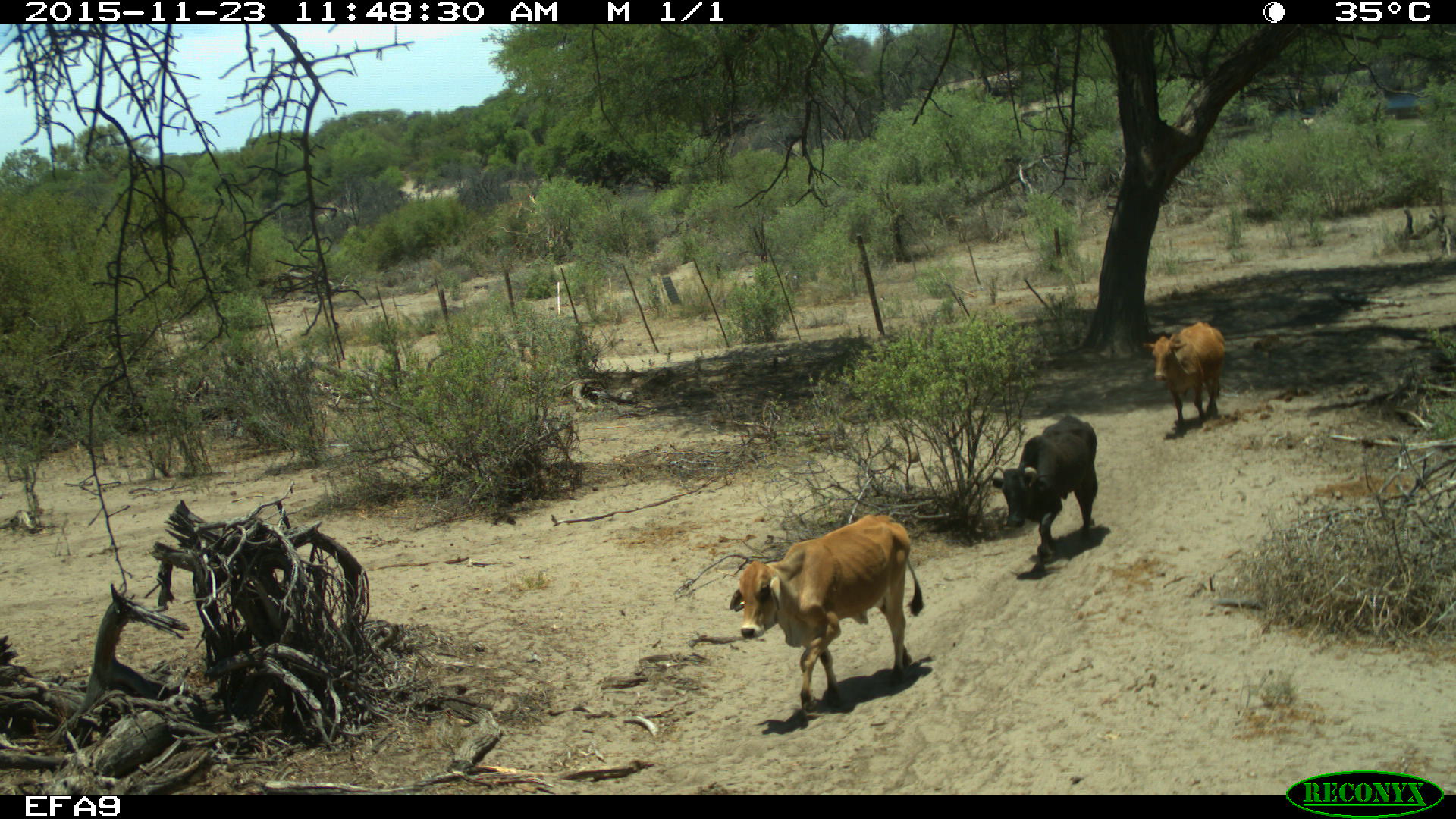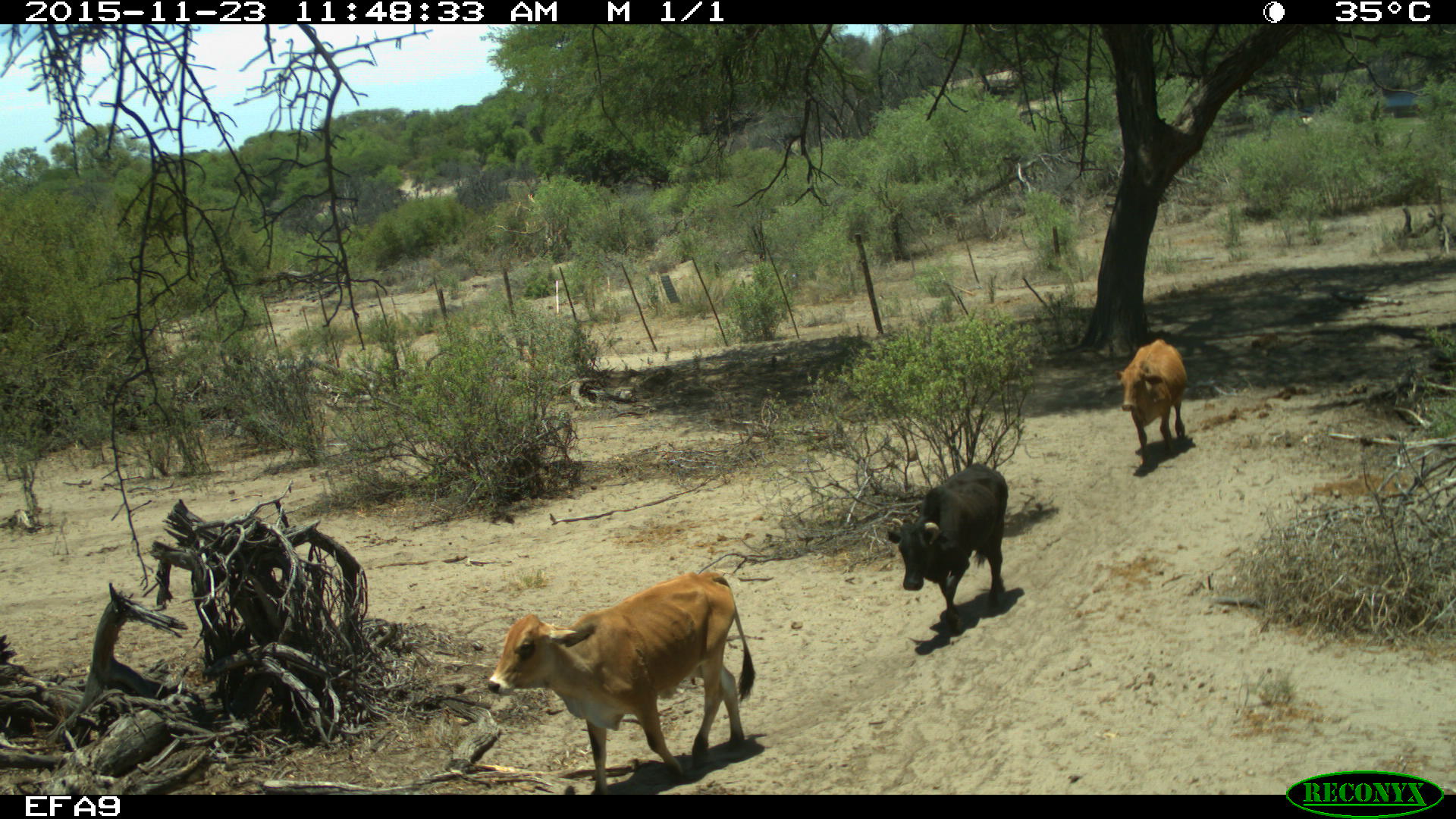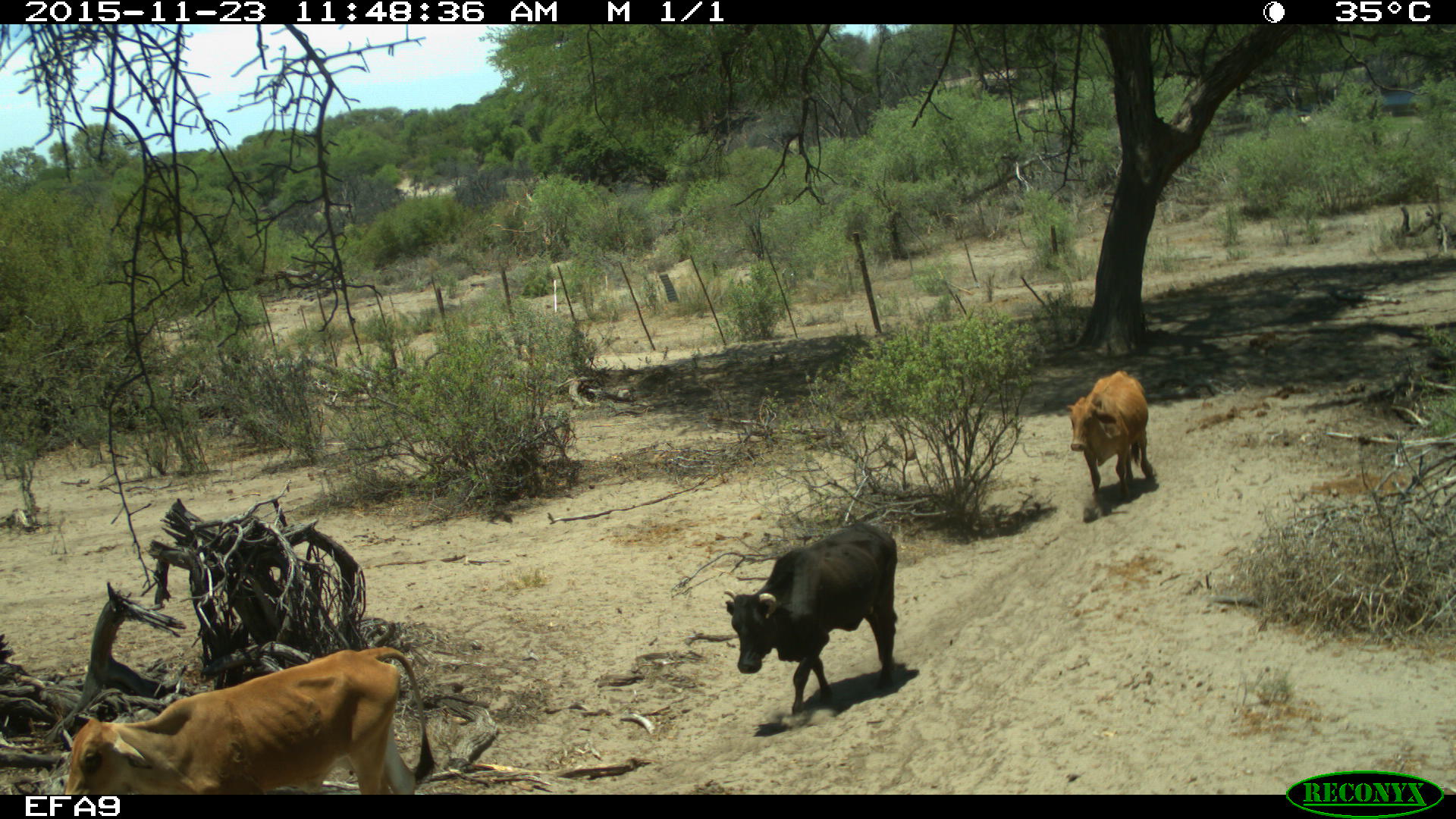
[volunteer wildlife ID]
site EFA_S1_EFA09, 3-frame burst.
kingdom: Animalia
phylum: Chordata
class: Mammalia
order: Artiodactyla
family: Bovidae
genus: Bos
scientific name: Bos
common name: cattle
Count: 3.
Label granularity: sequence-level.